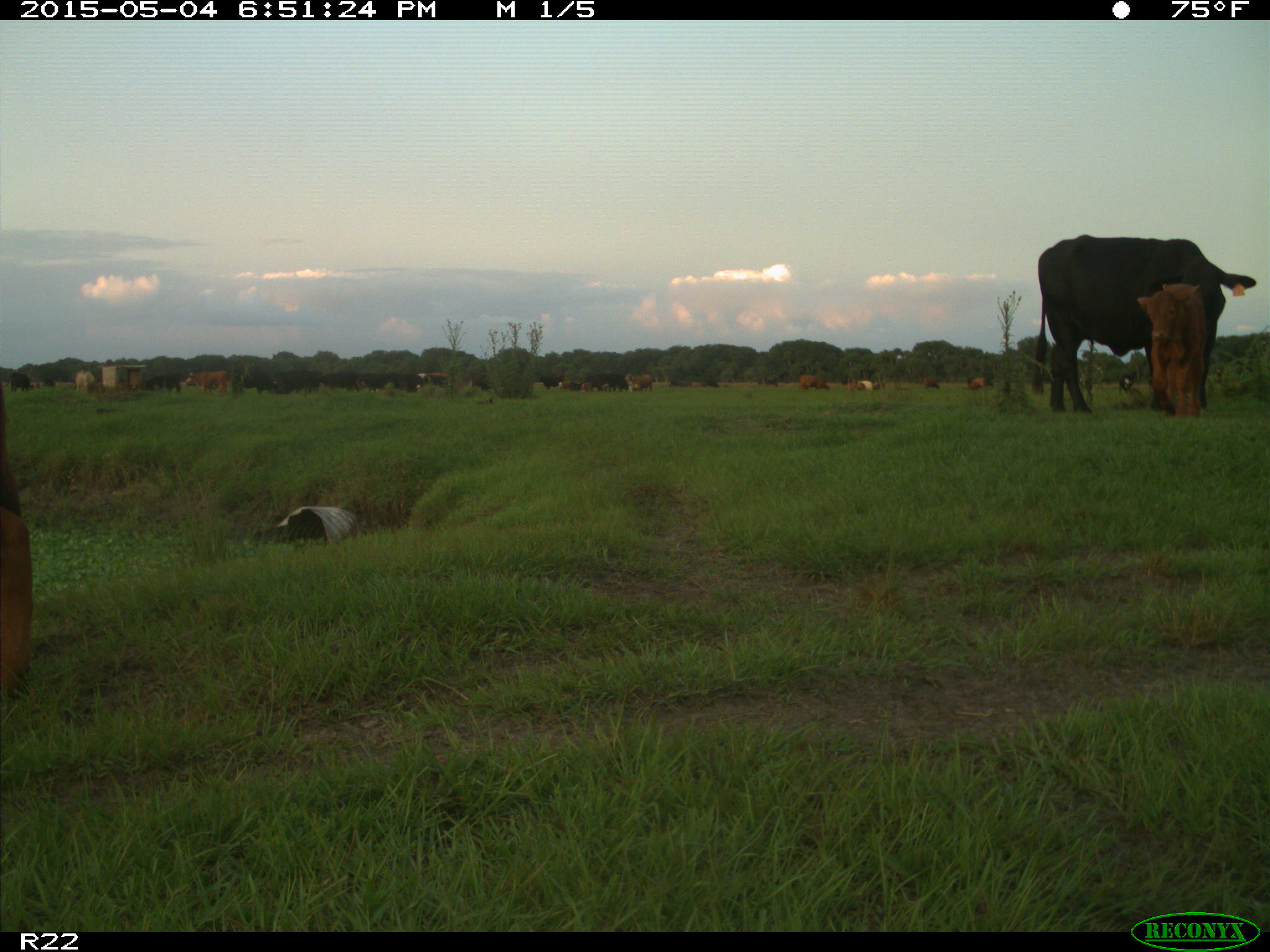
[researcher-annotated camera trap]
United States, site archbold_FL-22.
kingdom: Animalia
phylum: Chordata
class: Mammalia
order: Artiodactyla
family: Bovidae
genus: Bos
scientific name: Bos taurus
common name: domestic cow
Bos taurus (domestic cow).